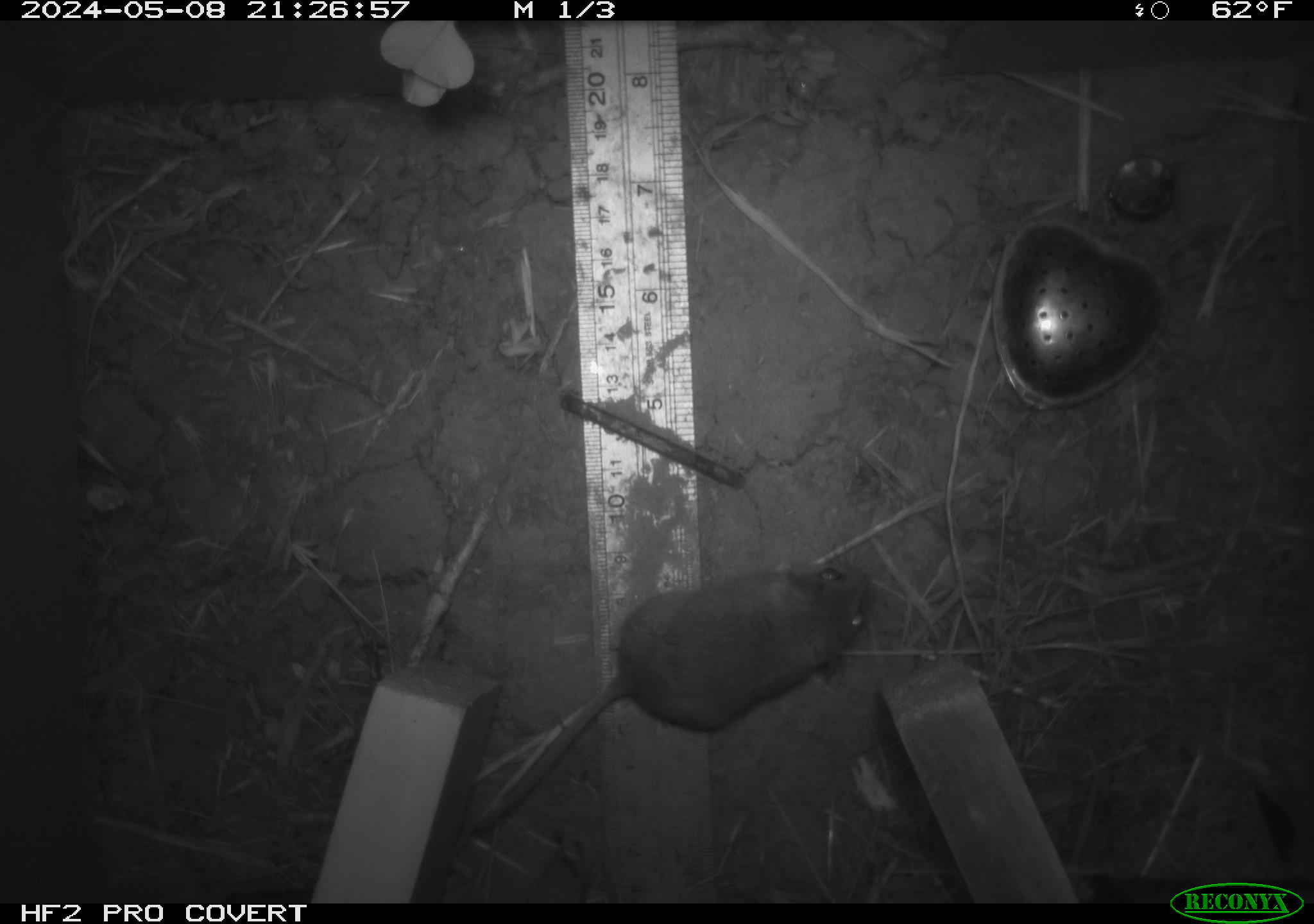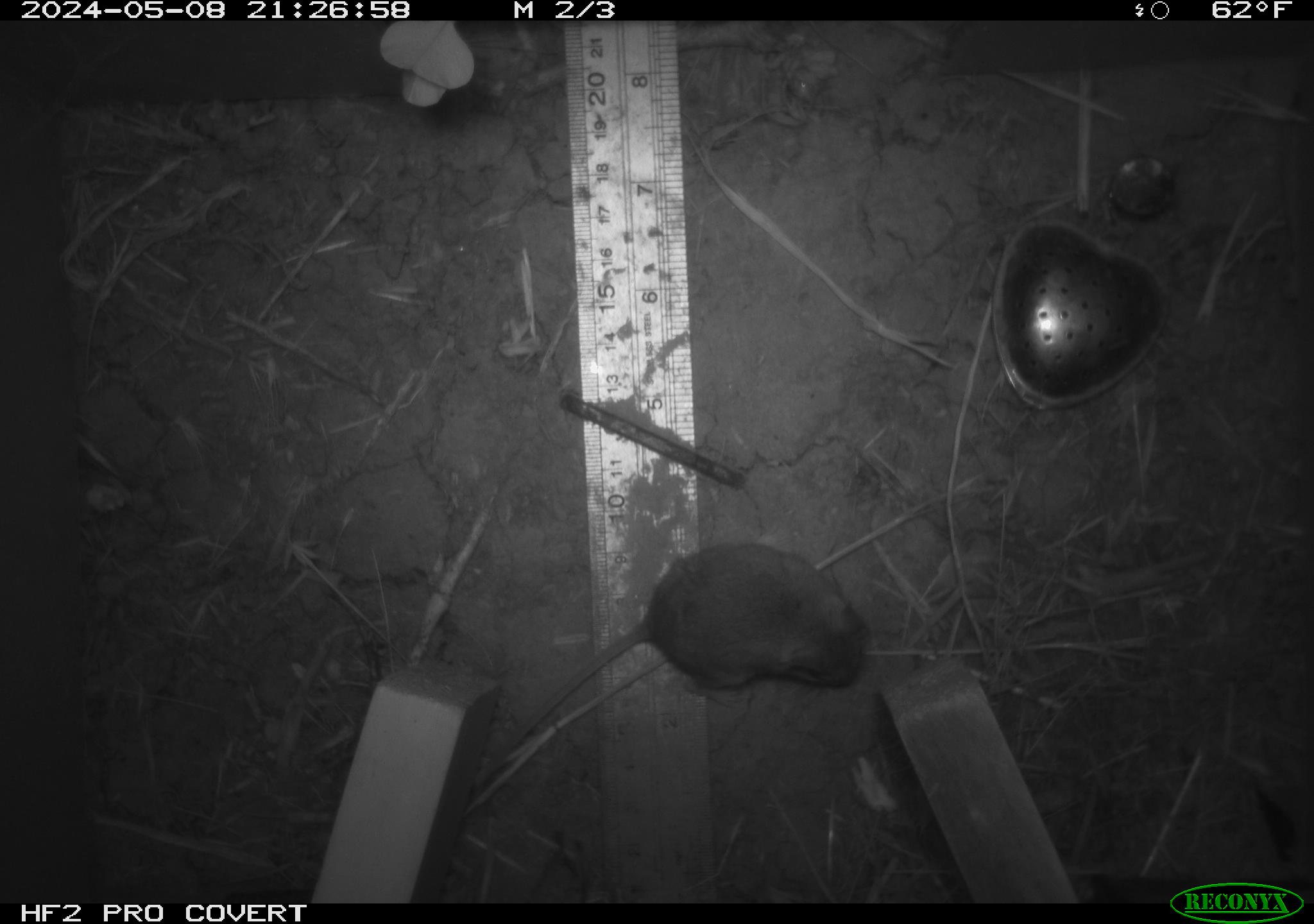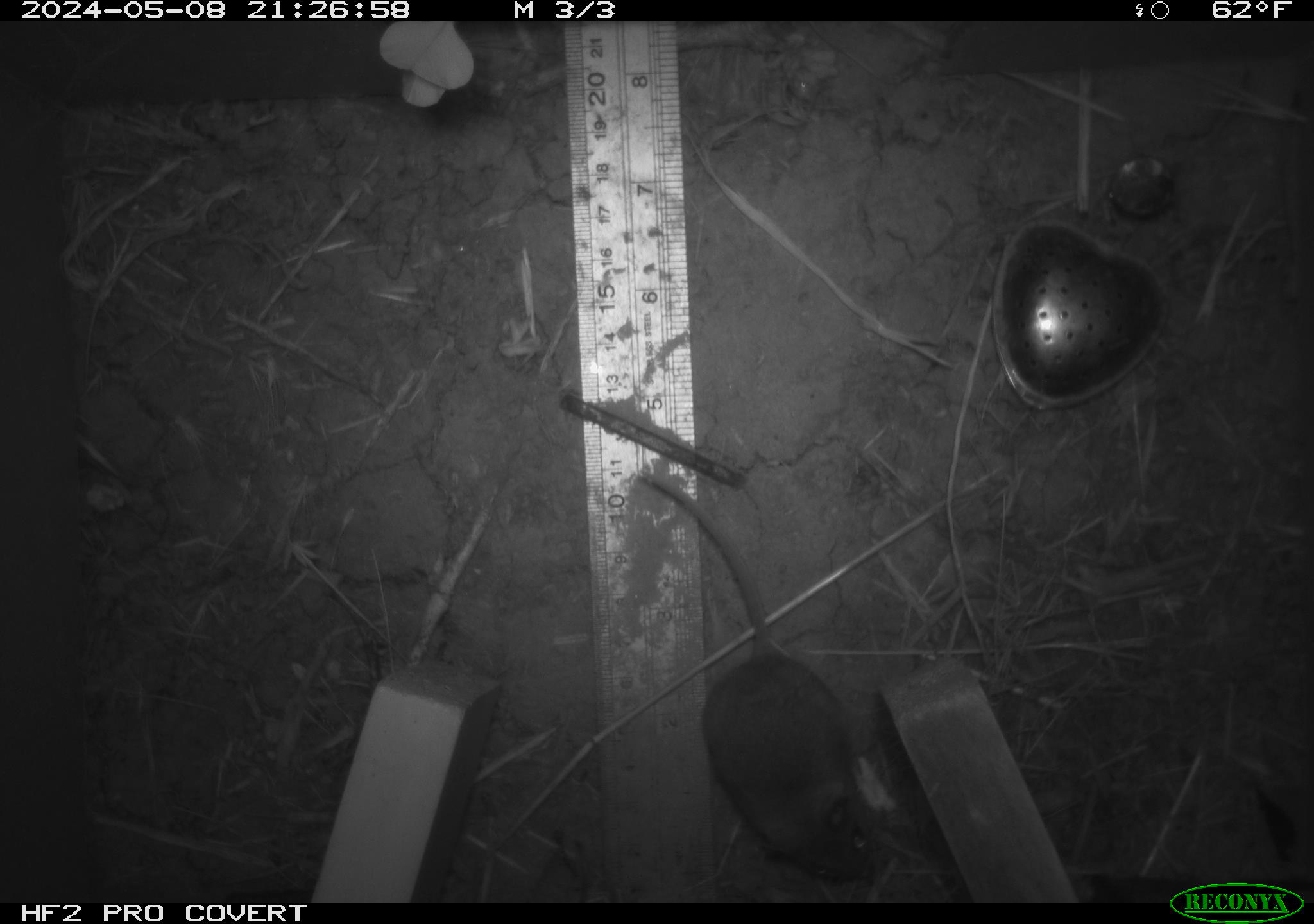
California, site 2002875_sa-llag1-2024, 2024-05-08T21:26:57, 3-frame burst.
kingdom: Animalia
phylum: Chordata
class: Mammalia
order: Rodentia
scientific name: Rodentia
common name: mouse species